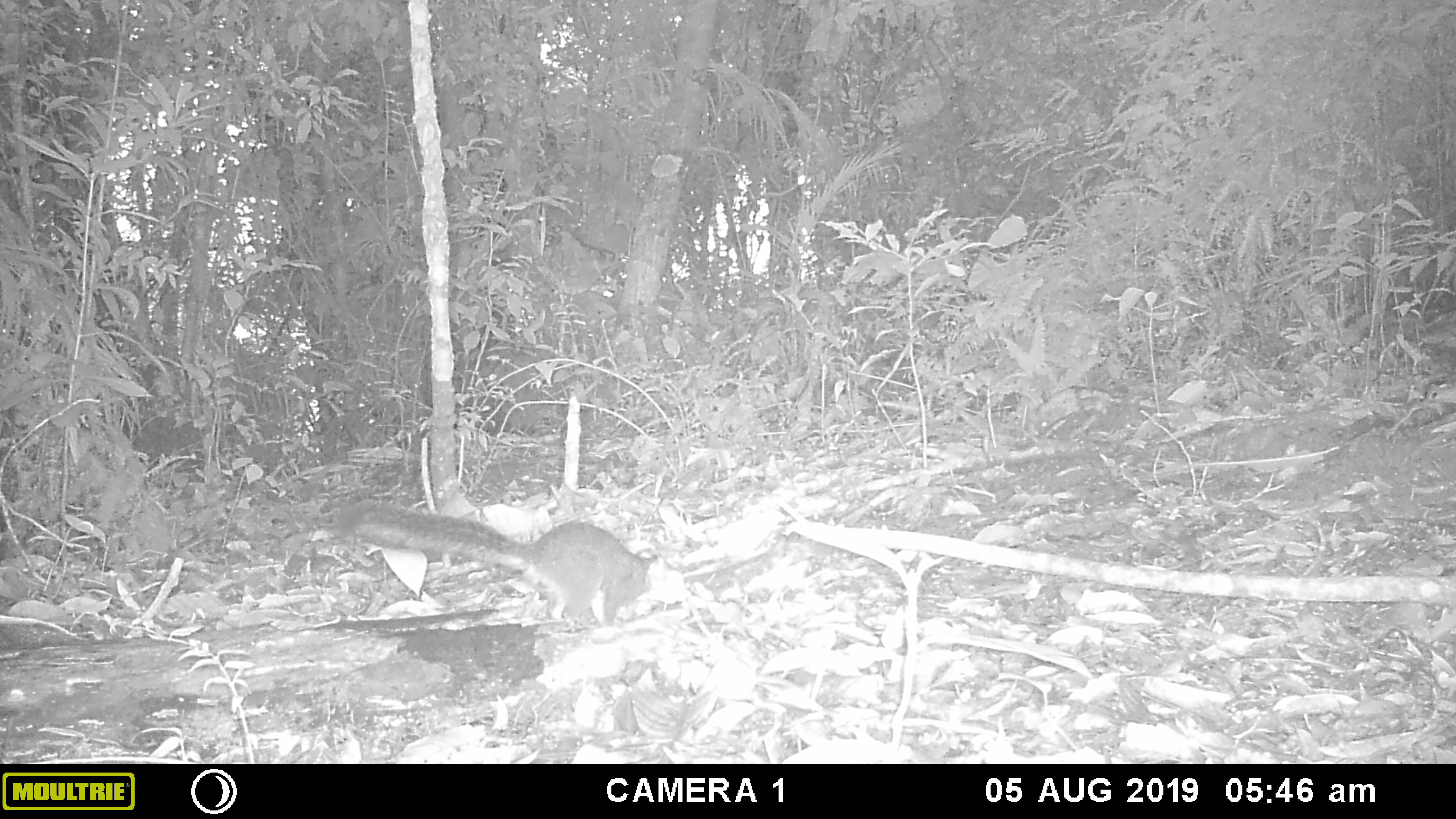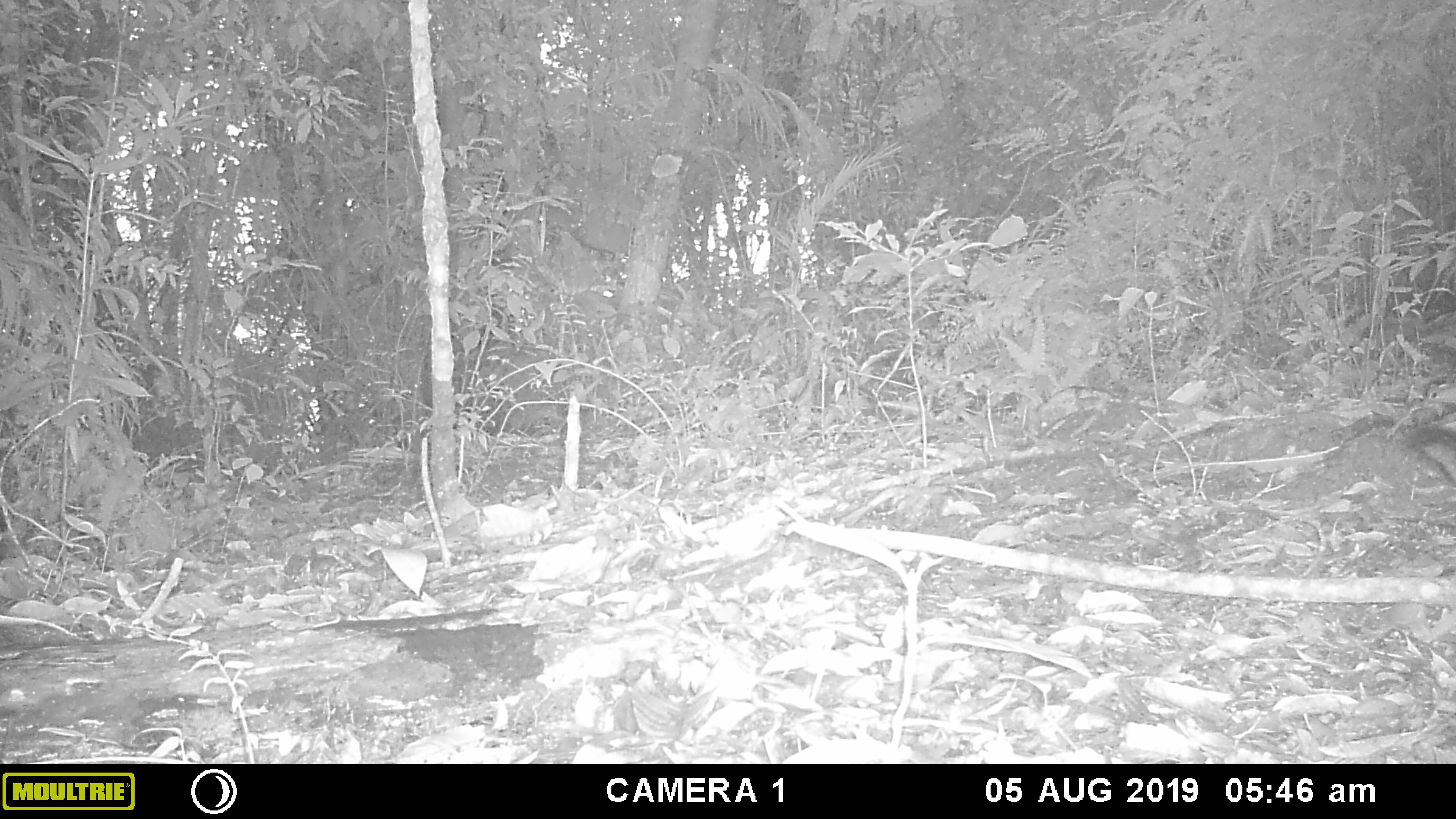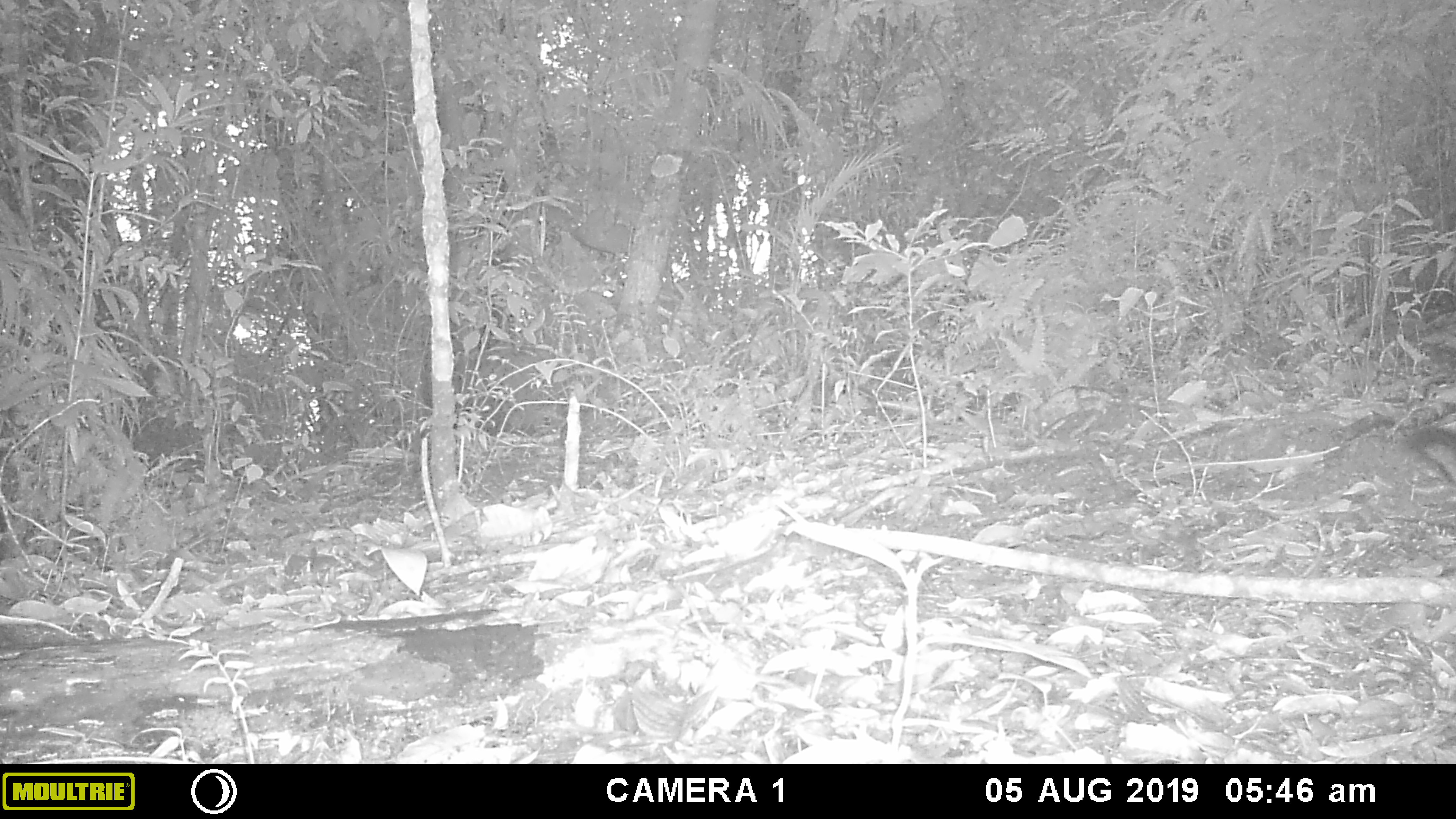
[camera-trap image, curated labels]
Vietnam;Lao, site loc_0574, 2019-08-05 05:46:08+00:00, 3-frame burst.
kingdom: Animalia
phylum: Chordata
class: Mammalia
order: Rodentia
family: Sciuridae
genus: Dremomys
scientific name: Dremomys rufigenis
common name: red-cheeked squirrel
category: red cheeked squirrel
Red cheeked squirrel (red-cheeked squirrel) (Dremomys rufigenis). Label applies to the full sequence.